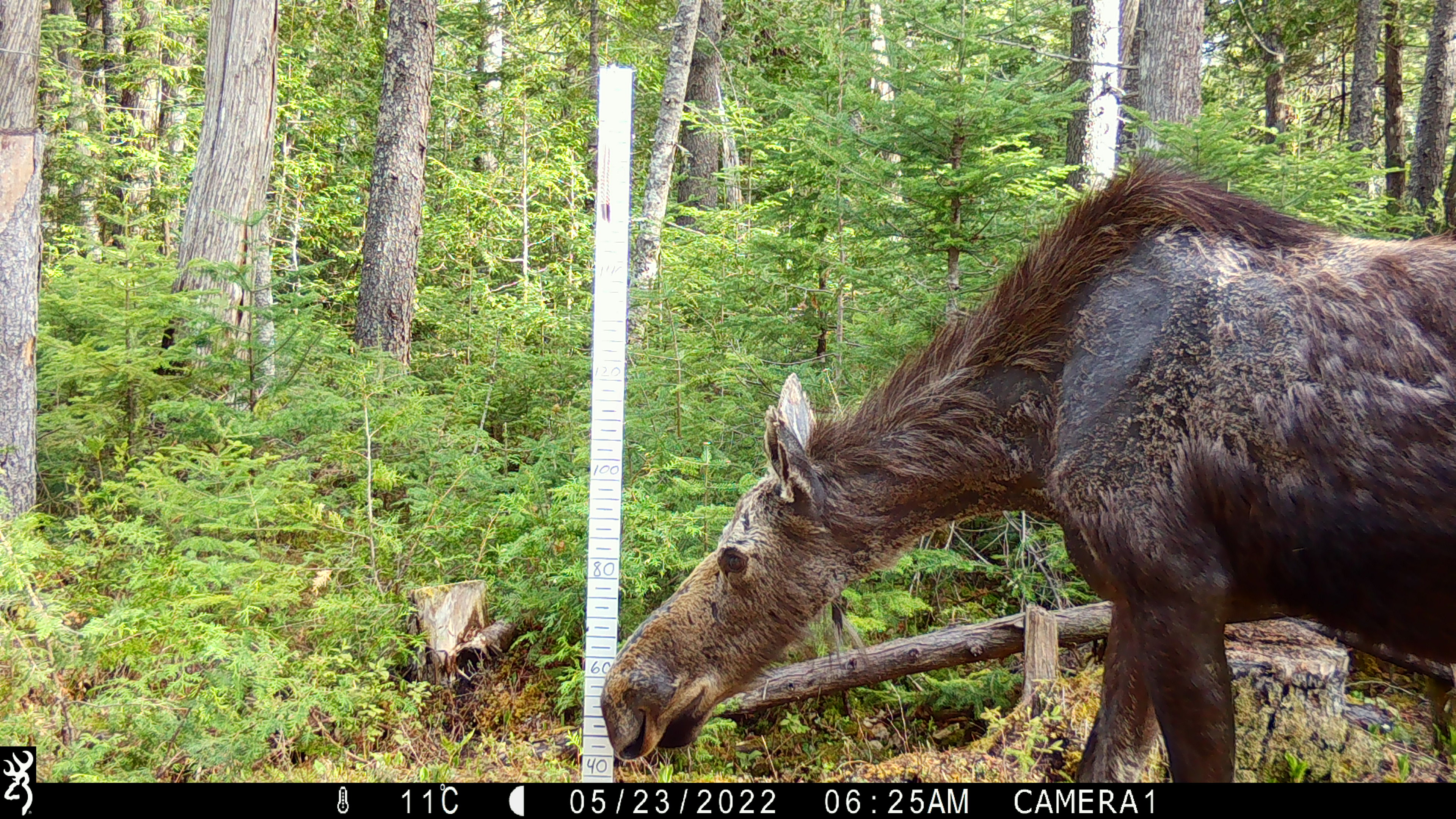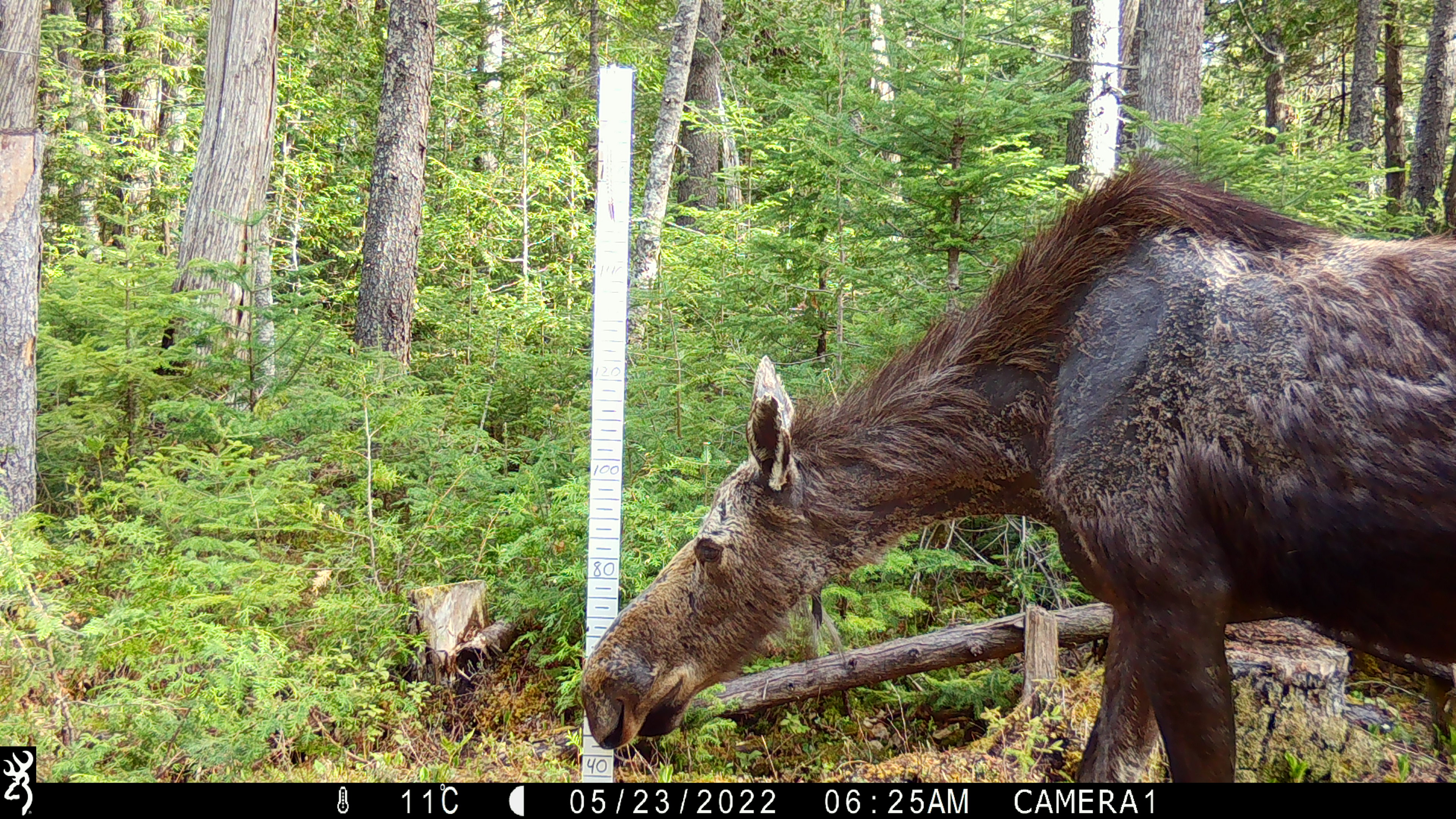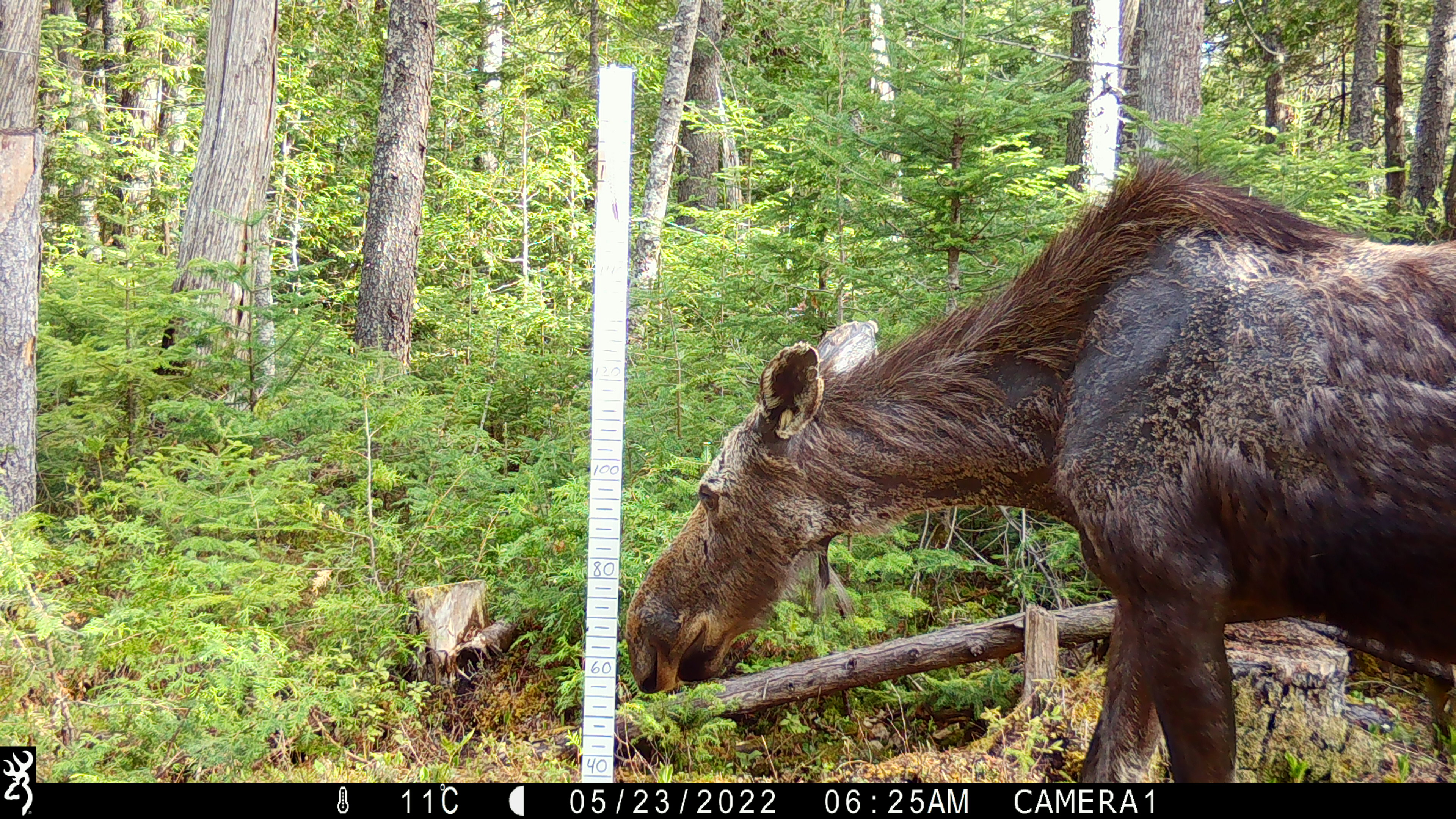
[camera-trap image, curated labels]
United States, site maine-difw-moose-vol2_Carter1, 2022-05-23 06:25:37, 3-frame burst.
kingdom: Animalia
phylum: Chordata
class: Mammalia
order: Artiodactyla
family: Cervidae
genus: Alces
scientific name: Alces alces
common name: moose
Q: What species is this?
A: Moose (Alces alces).